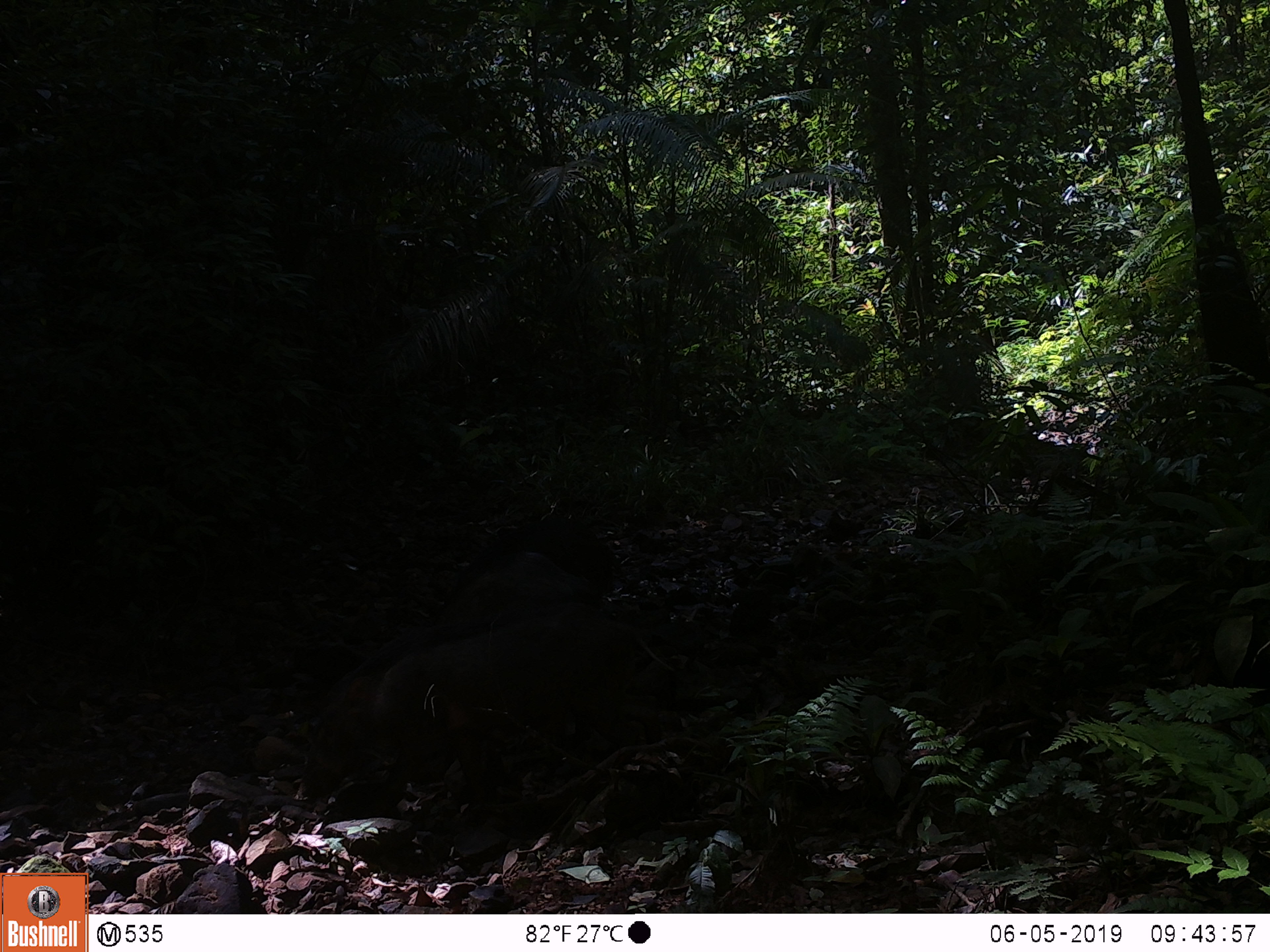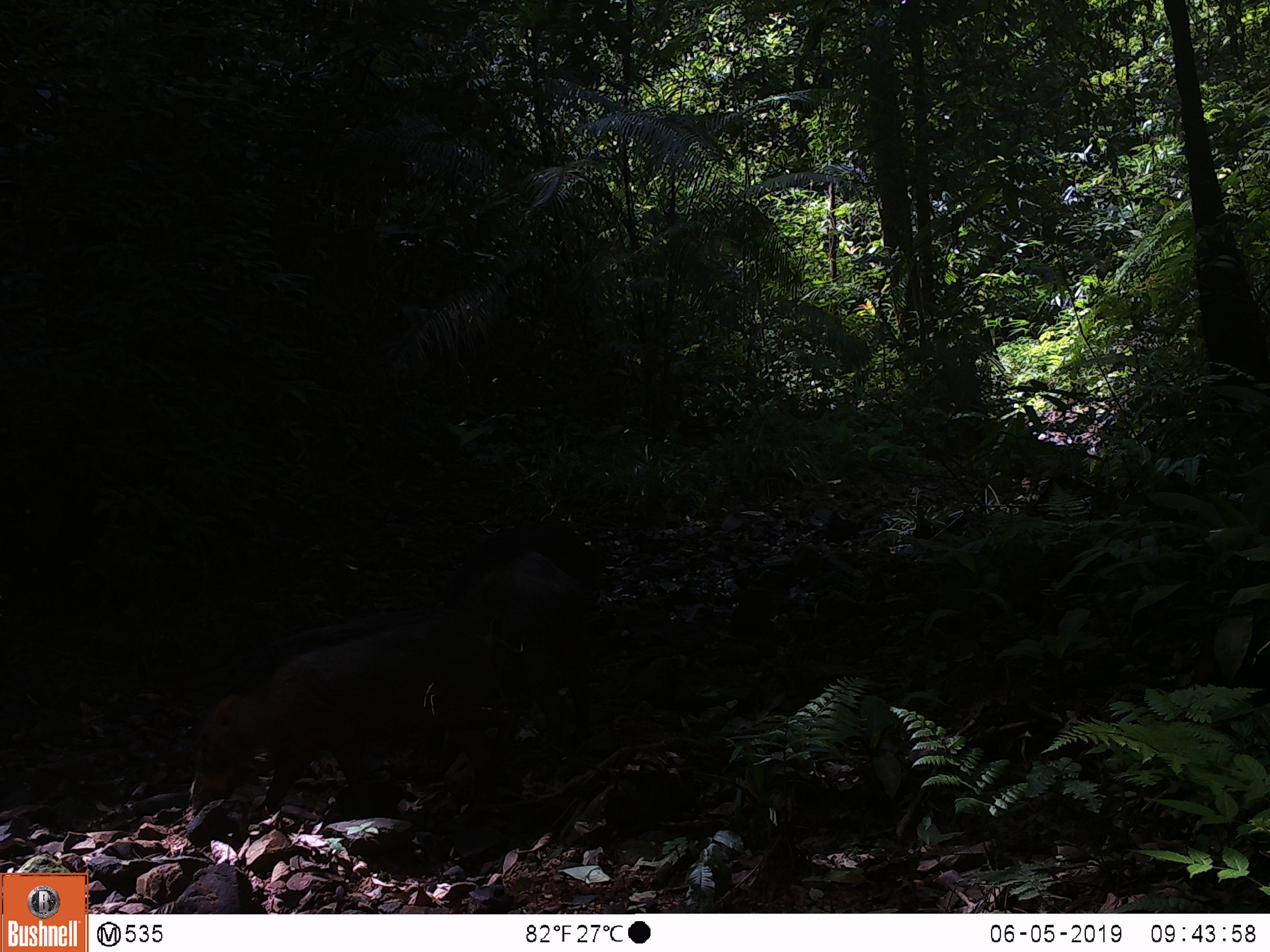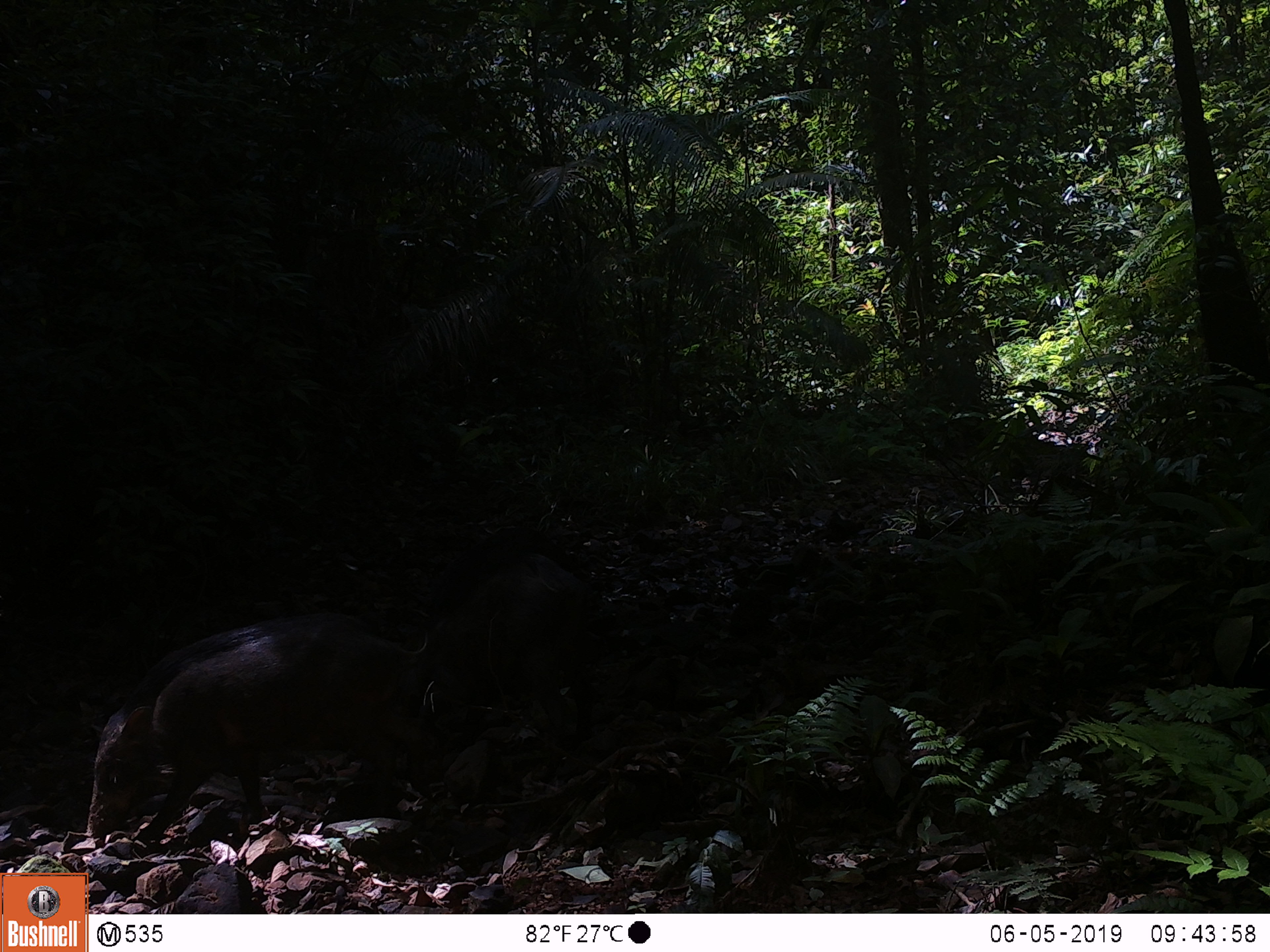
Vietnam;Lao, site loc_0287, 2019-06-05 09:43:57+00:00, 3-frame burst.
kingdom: Animalia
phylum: Chordata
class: Mammalia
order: Artiodactyla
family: Suidae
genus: Sus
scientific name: Sus scrofa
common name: eurasian wild pig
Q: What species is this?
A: Eurasian wild pig (Sus scrofa).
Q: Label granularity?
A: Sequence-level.